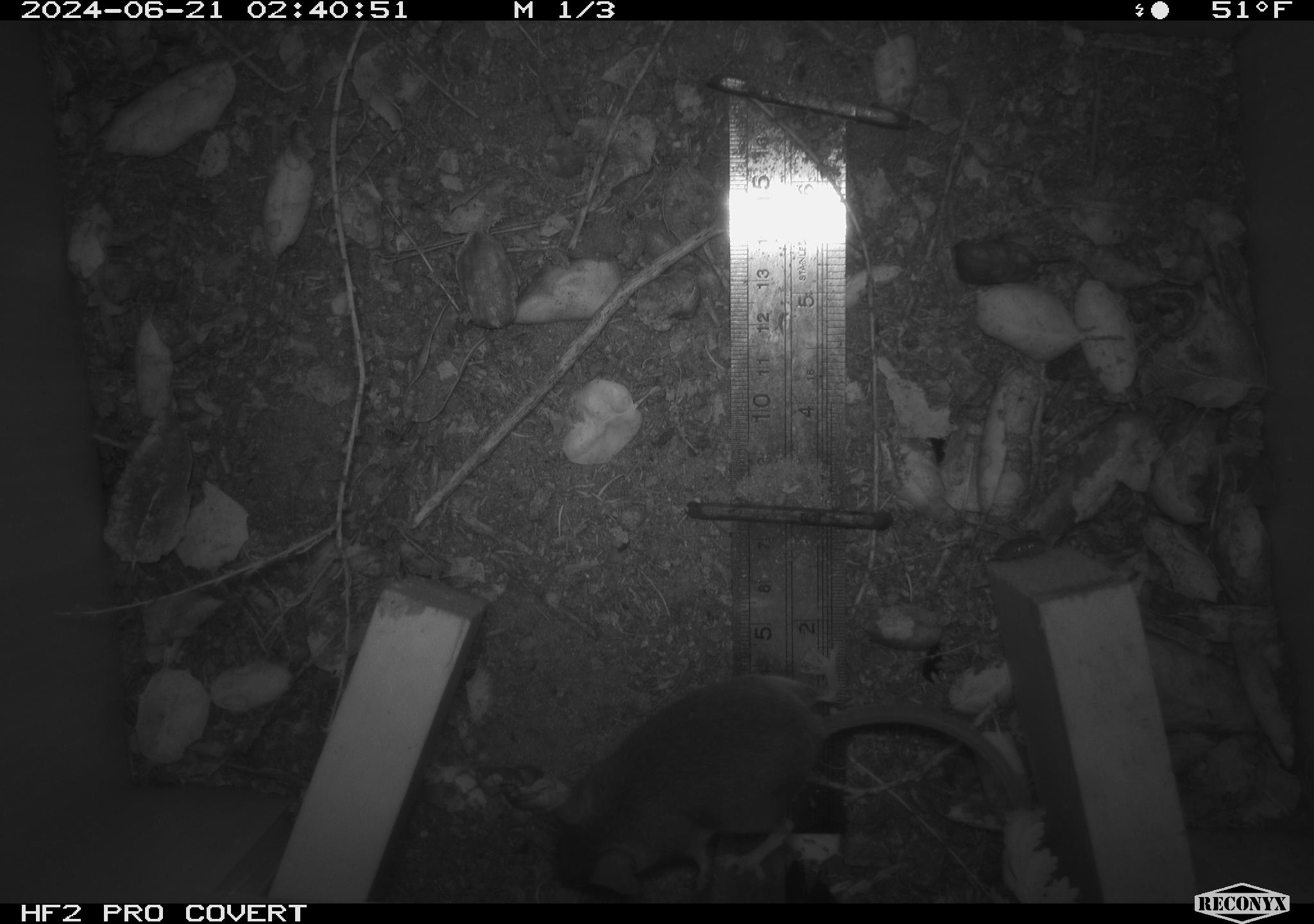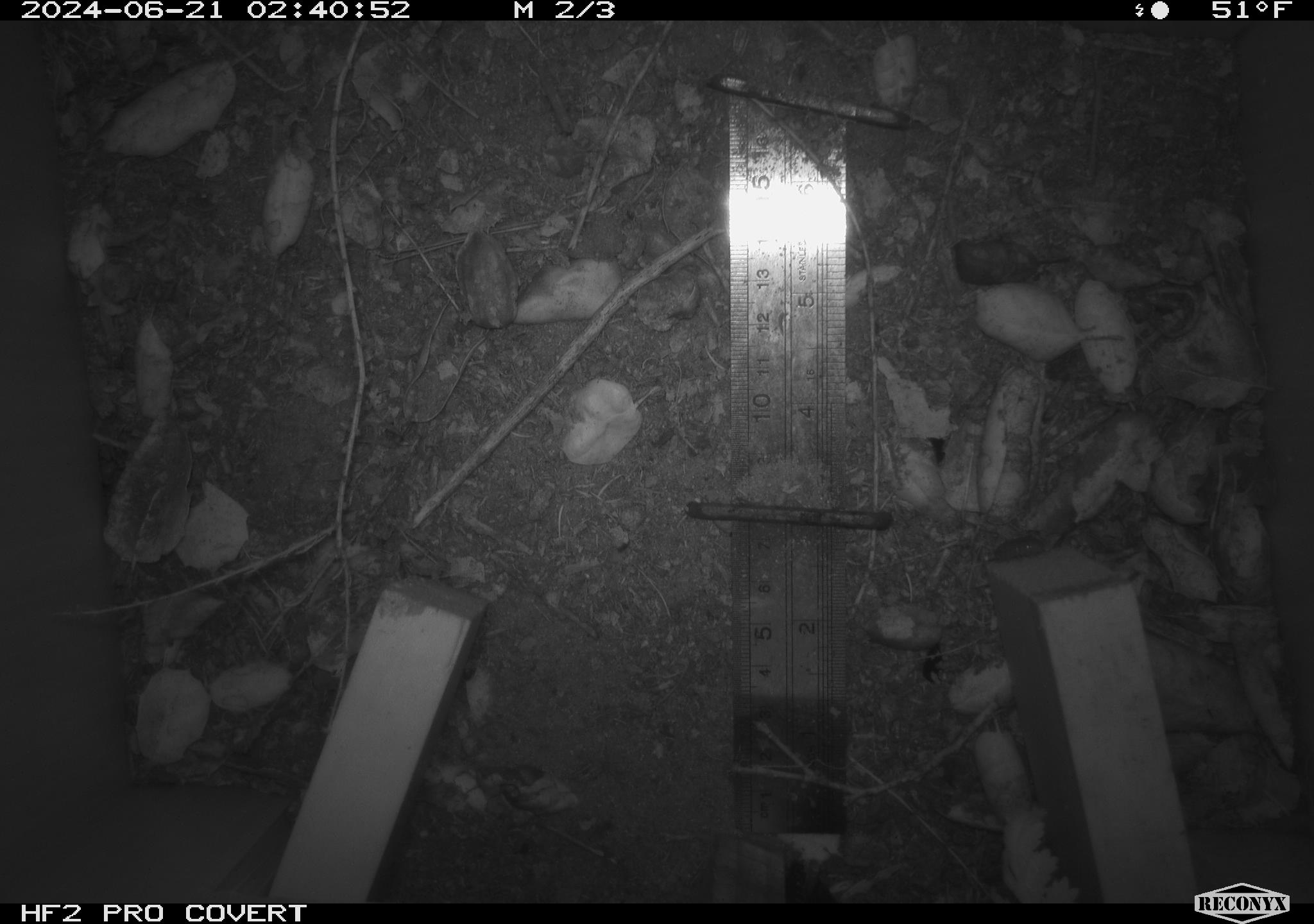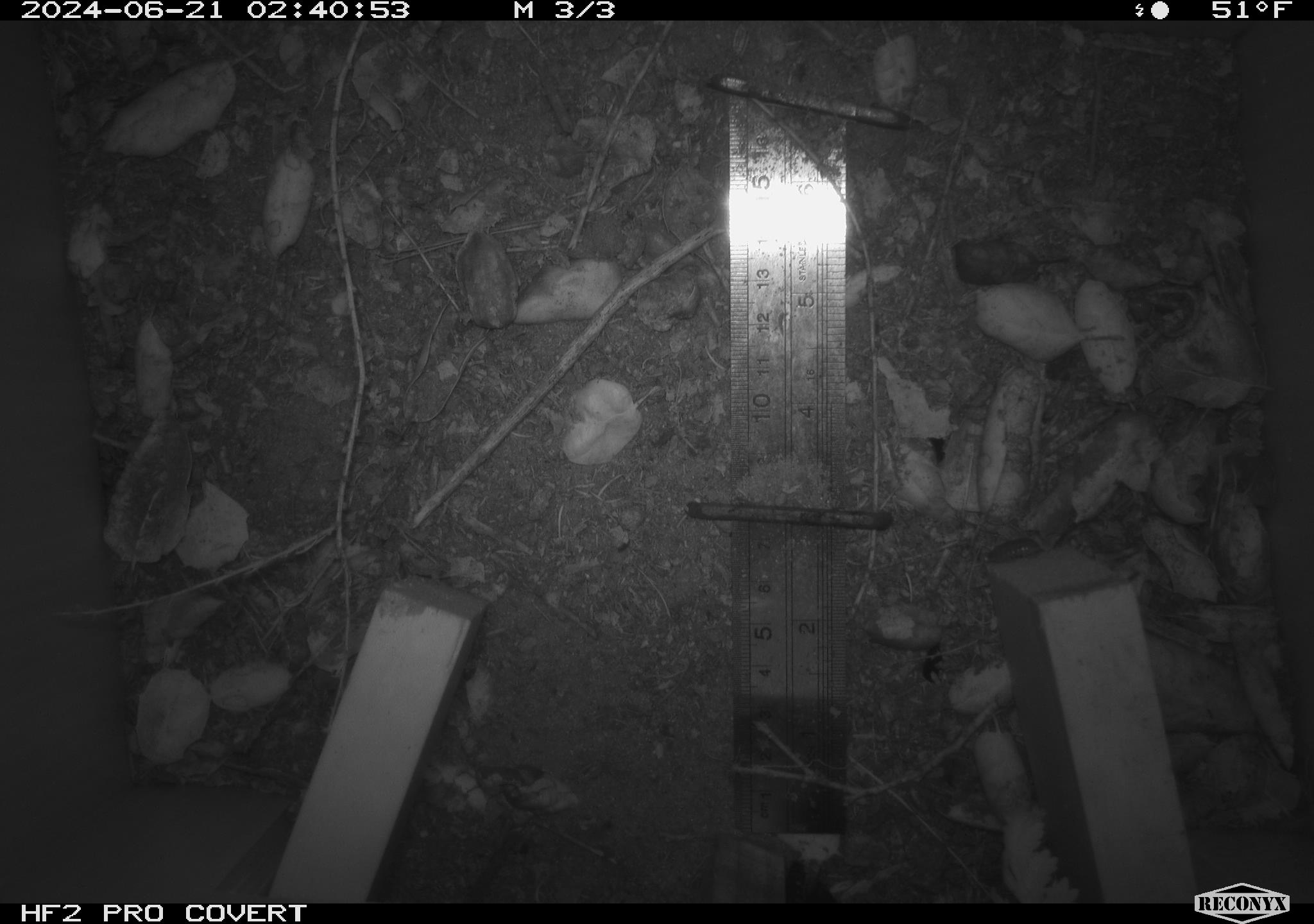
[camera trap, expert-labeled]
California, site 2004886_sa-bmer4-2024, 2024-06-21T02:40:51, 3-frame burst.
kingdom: Animalia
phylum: Chordata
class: Mammalia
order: Rodentia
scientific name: Rodentia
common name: woodrat or rat or mouse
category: woodrat or rat or mouse species